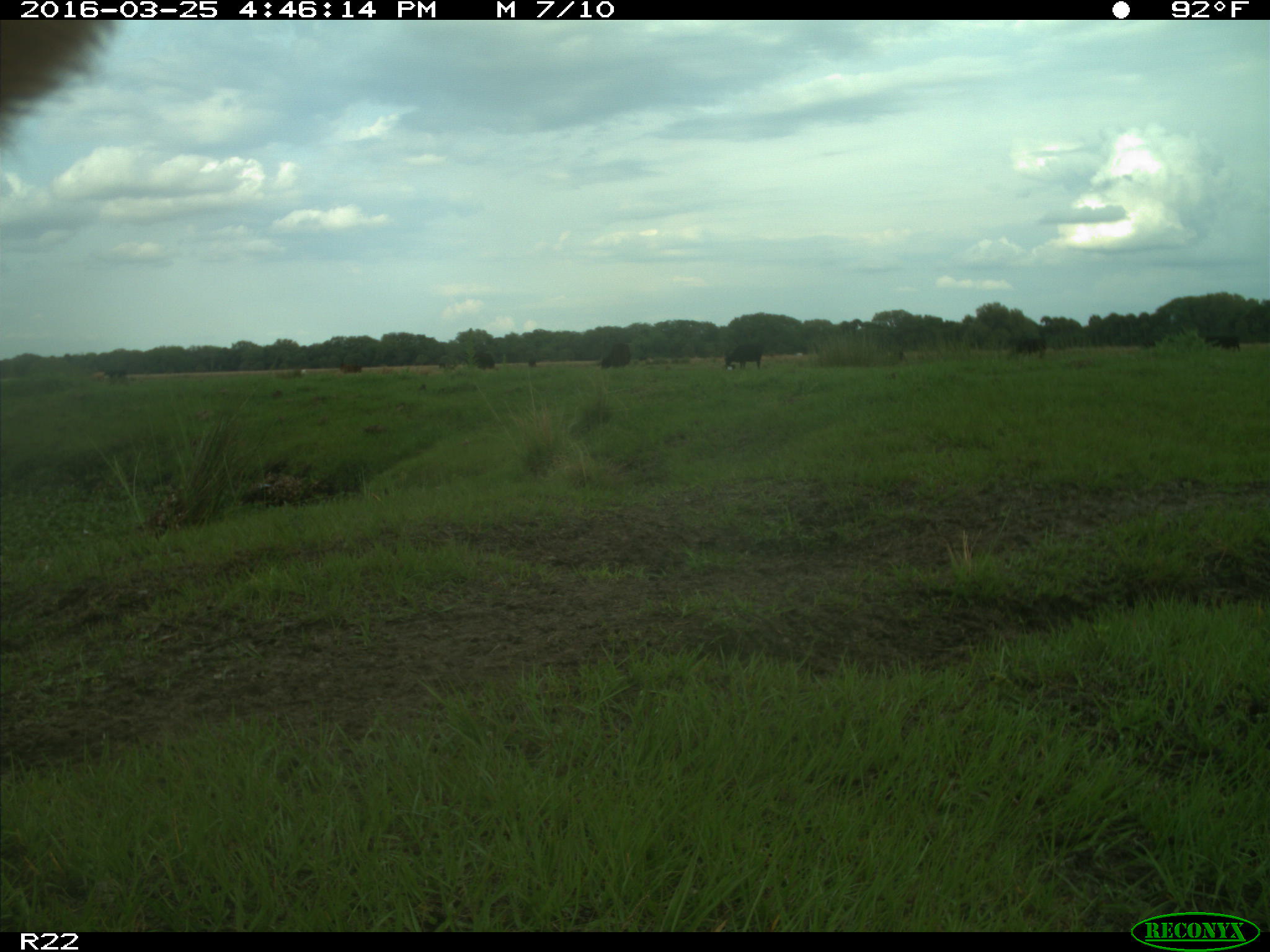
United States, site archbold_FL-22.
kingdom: Animalia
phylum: Chordata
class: Mammalia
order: Artiodactyla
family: Bovidae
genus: Bos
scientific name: Bos taurus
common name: domestic cow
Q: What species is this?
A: Bos taurus (domestic cow).